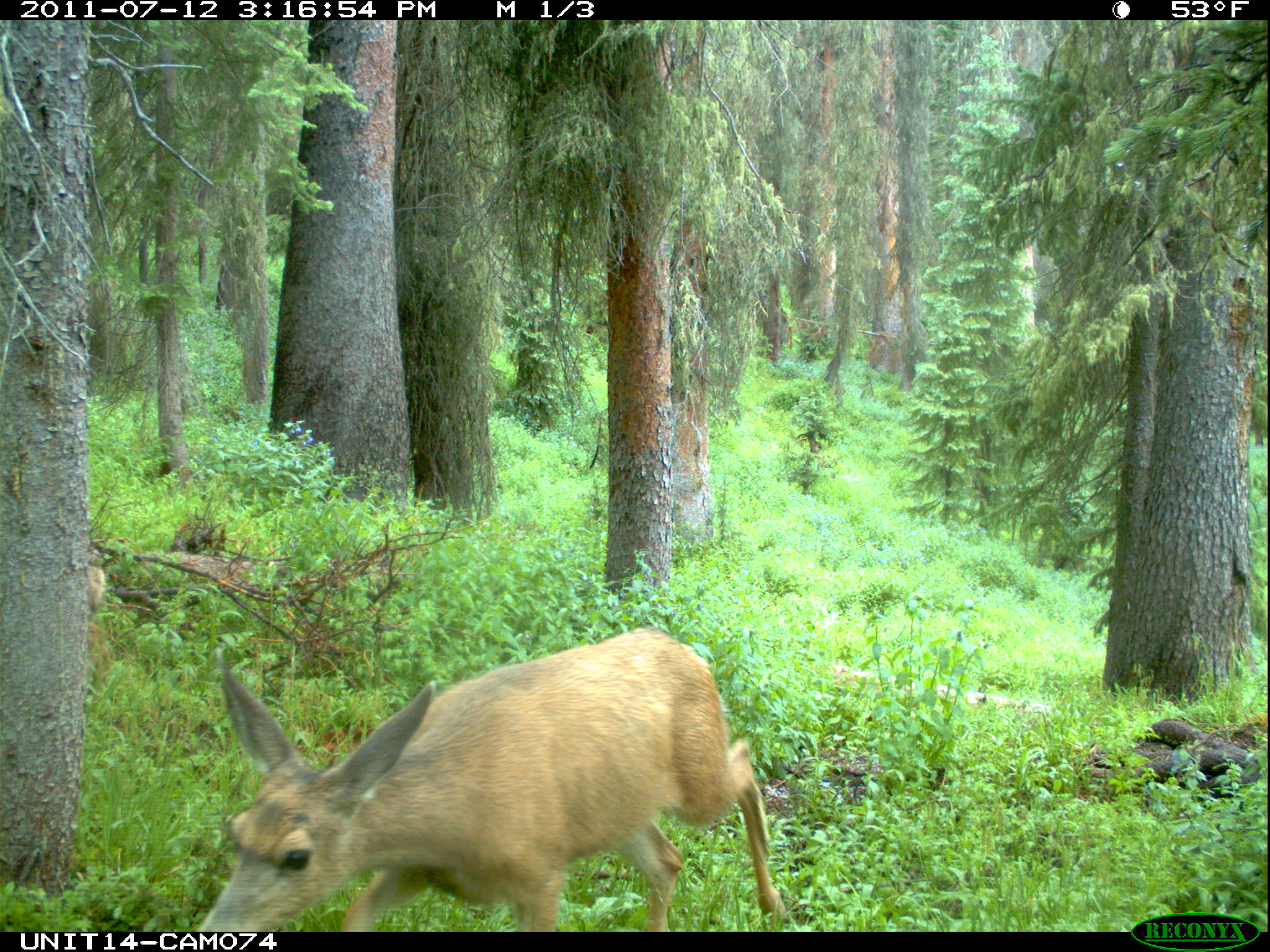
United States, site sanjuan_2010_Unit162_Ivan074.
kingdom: Animalia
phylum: Chordata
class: Mammalia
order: Artiodactyla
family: Cervidae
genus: Odocoileus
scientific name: Odocoileus hemionus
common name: mule deer